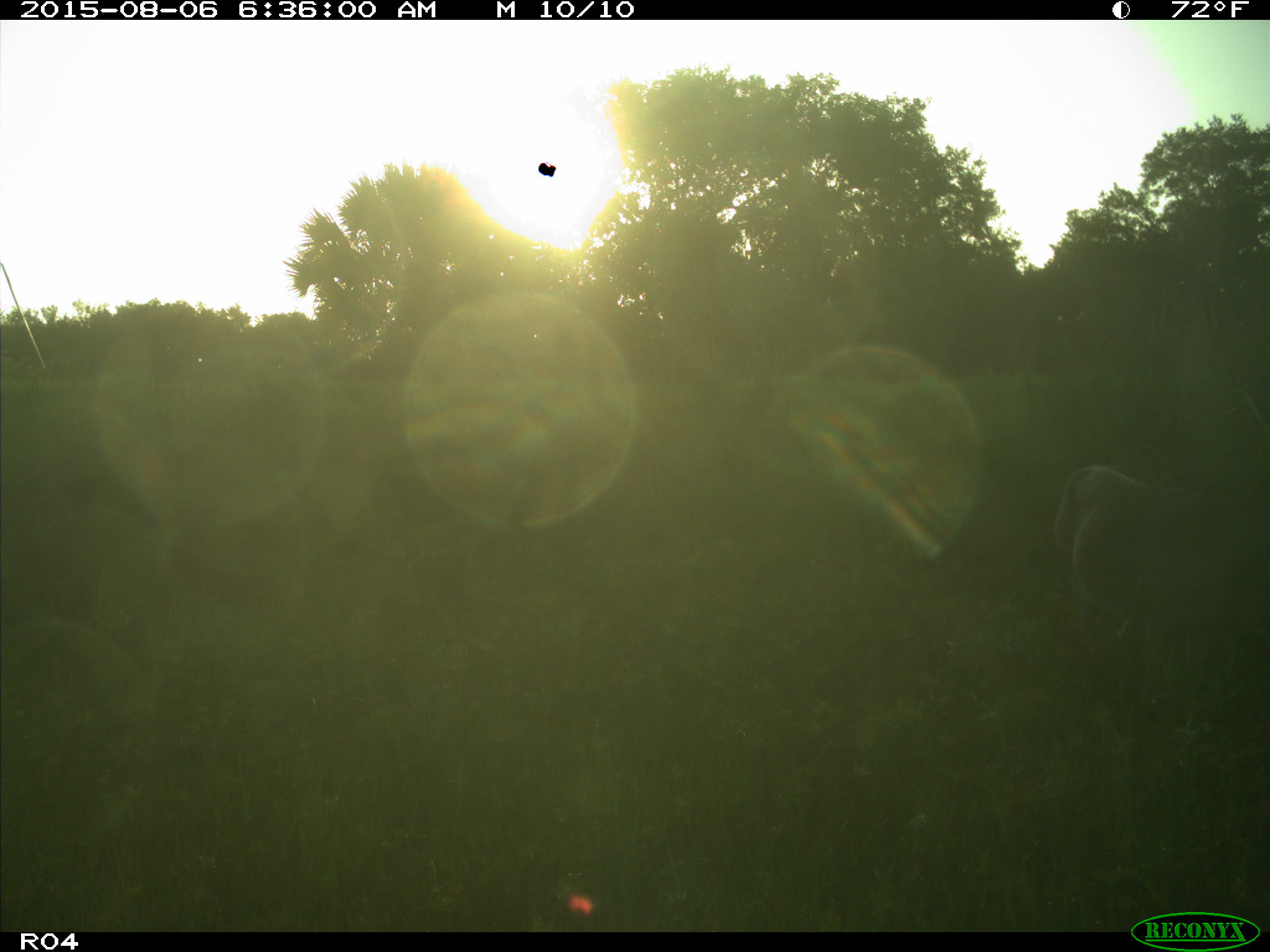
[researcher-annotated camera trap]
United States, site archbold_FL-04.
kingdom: Animalia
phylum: Chordata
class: Mammalia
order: Artiodactyla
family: Cervidae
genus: Odocoileus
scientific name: Odocoileus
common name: deer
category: unidentified deer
Unidentified deer (deer) (Odocoileus).